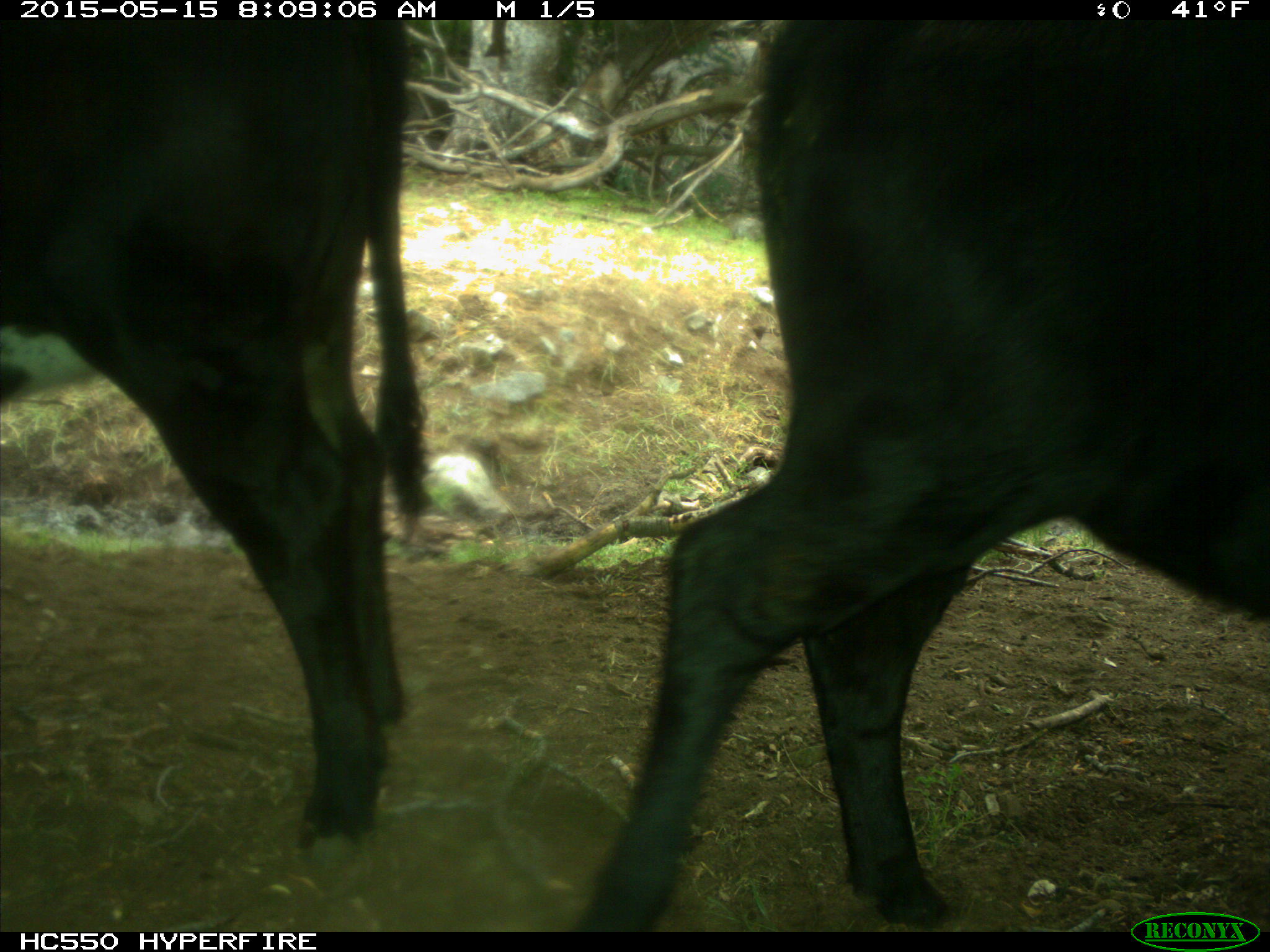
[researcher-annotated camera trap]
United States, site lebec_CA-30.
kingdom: Animalia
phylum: Chordata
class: Mammalia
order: Artiodactyla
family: Bovidae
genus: Bos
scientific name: Bos taurus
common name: domestic cow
Bos taurus (domestic cow).